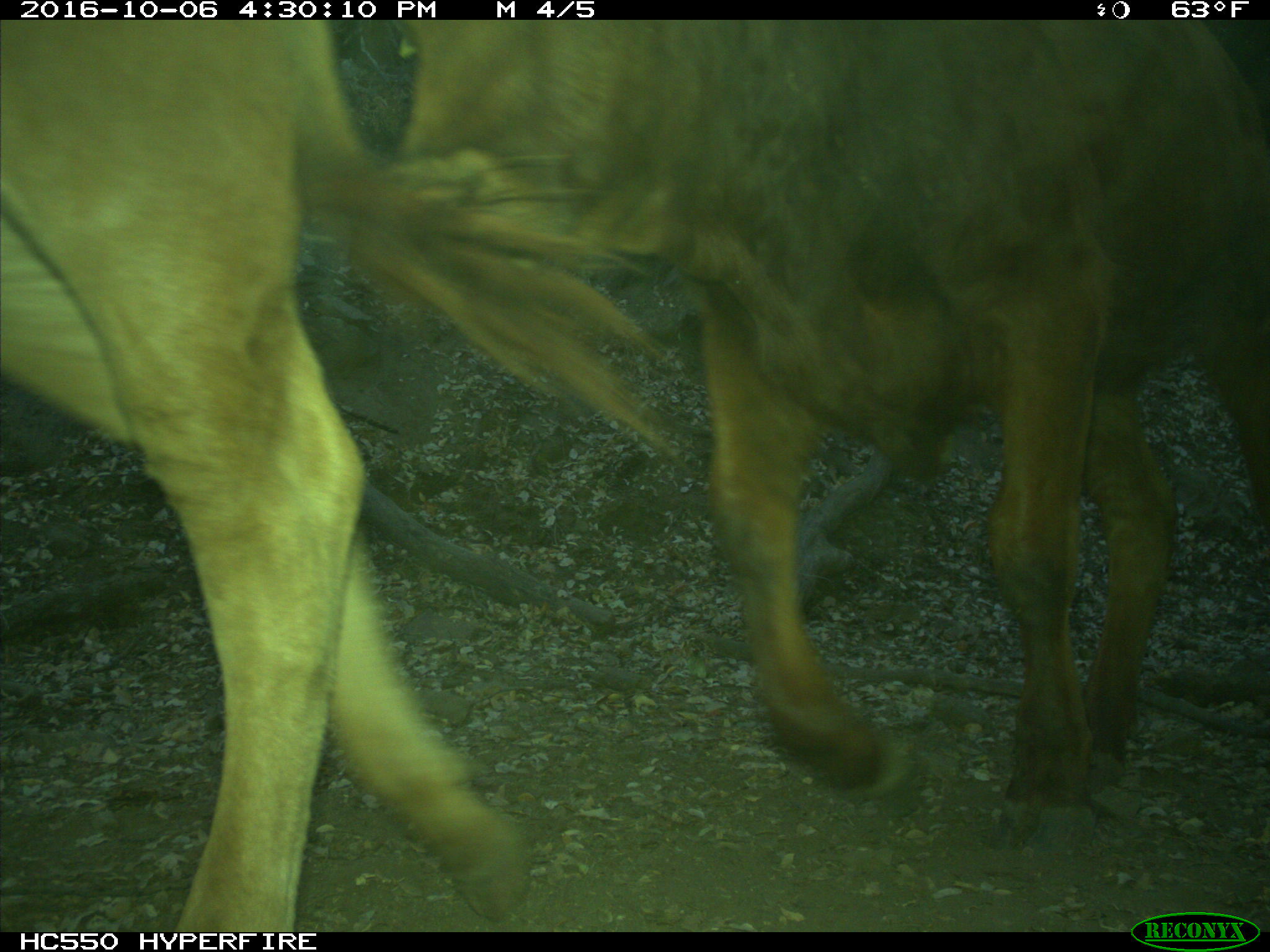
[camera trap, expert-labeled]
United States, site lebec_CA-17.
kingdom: Animalia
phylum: Chordata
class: Mammalia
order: Artiodactyla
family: Bovidae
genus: Bos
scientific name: Bos taurus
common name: domestic cow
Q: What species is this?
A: Bos taurus (domestic cow).